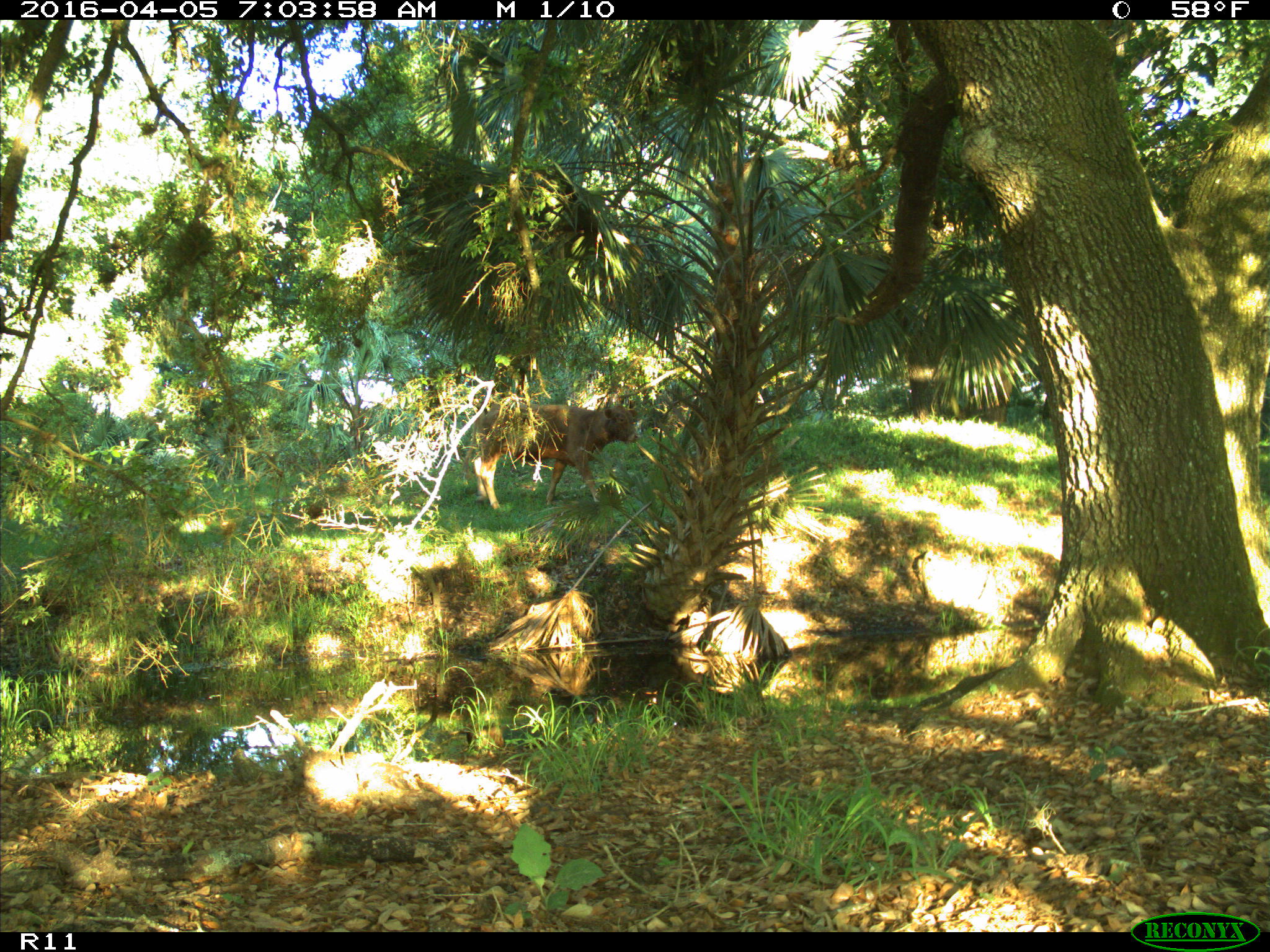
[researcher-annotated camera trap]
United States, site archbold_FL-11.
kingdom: Animalia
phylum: Chordata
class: Mammalia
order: Artiodactyla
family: Bovidae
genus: Bos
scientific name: Bos taurus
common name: domestic cow